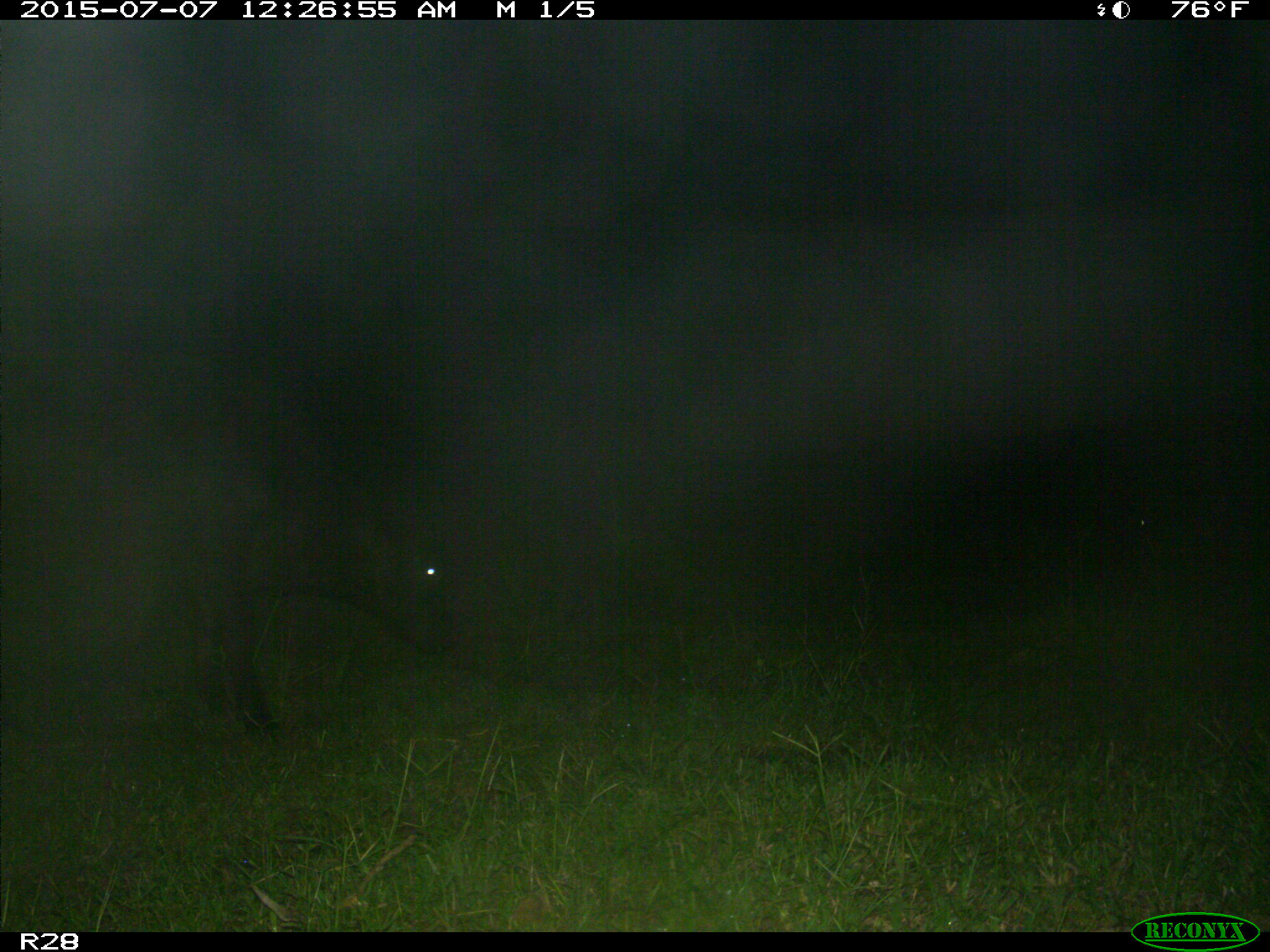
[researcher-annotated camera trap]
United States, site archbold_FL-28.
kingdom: Animalia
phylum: Chordata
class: Mammalia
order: Artiodactyla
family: Bovidae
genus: Bos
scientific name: Bos taurus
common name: domestic cow